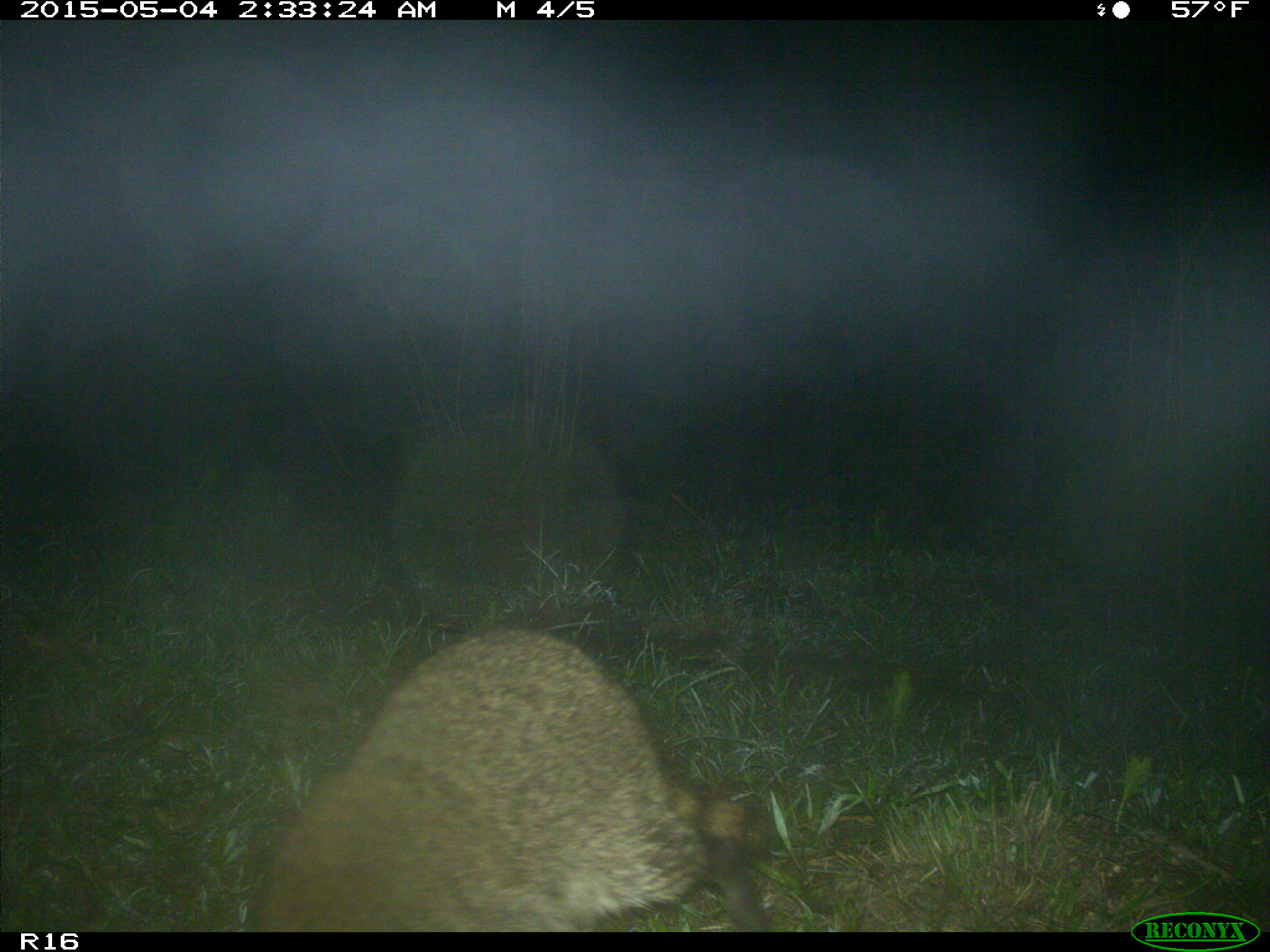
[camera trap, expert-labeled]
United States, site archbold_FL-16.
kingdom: Animalia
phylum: Chordata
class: Mammalia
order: Carnivora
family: Procyonidae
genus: Procyon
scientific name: Procyon lotor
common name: common raccoon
Procyon lotor (common raccoon).